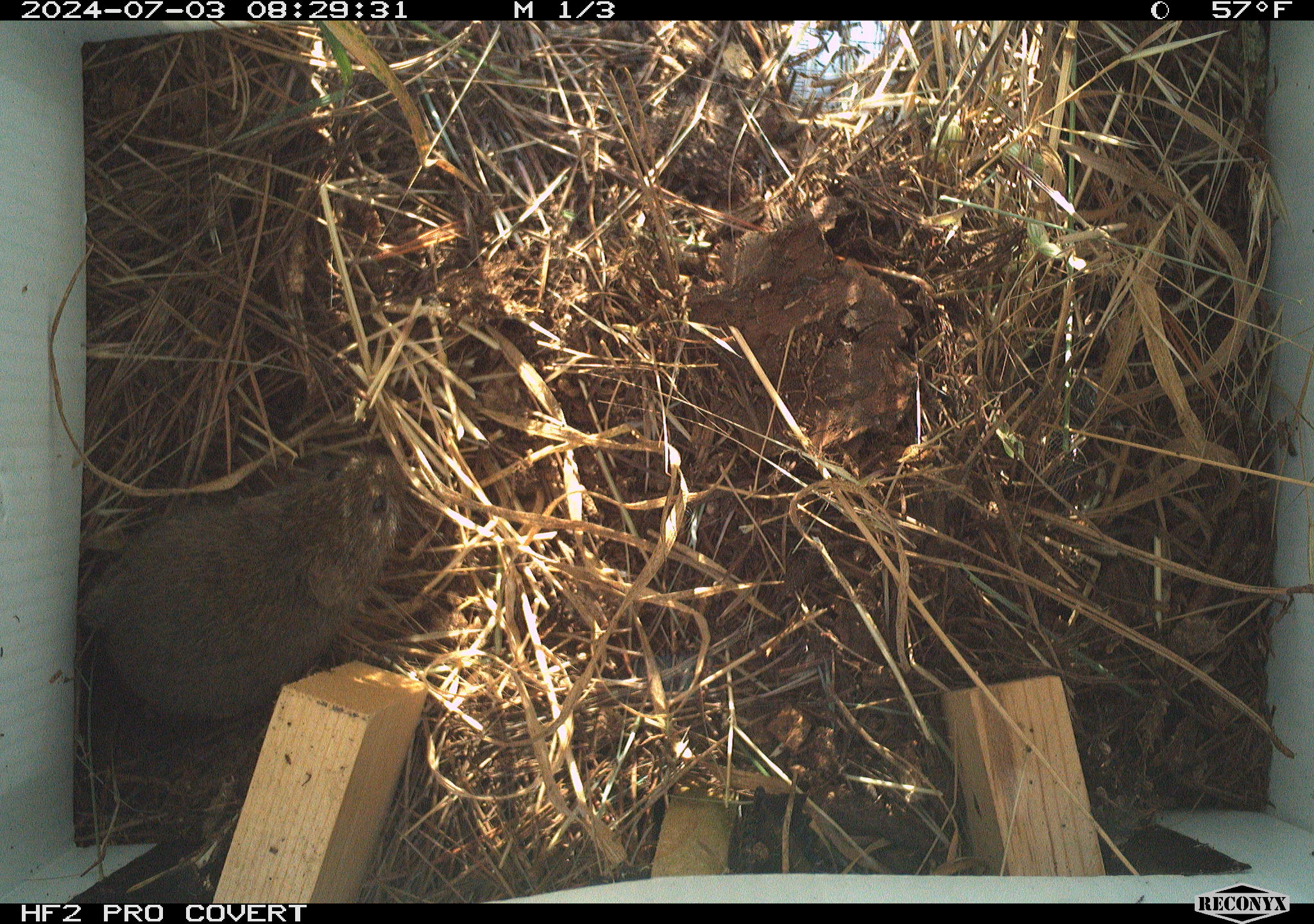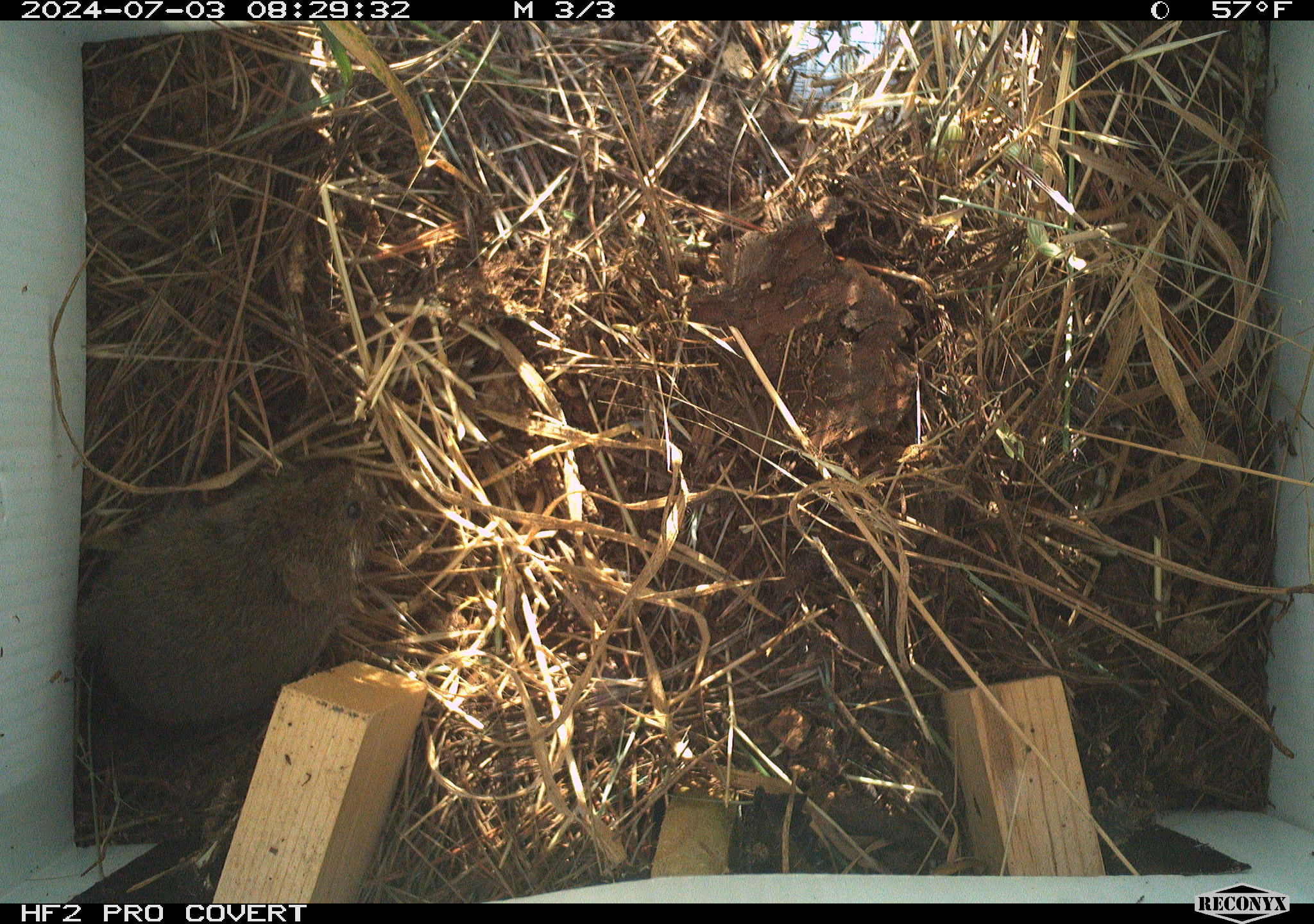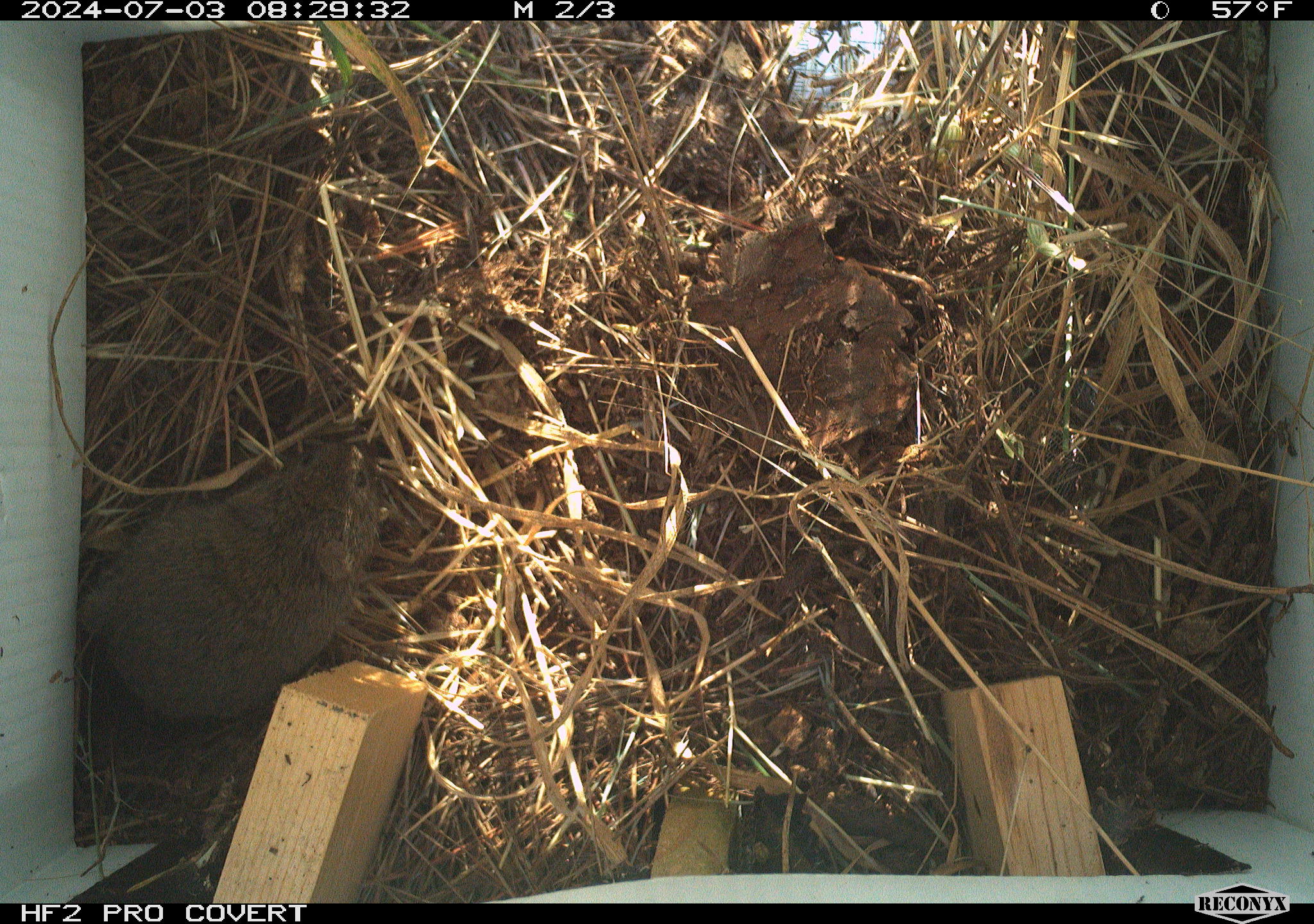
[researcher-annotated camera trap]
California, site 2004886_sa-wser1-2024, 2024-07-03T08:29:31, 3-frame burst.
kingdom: Animalia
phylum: Chordata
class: Mammalia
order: Rodentia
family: Cricetidae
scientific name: Arvicolinae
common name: voles, lemmings, and muskrats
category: arvicolinae subfamily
Arvicolinae subfamily (voles, lemmings, and muskrats) (Arvicolinae).